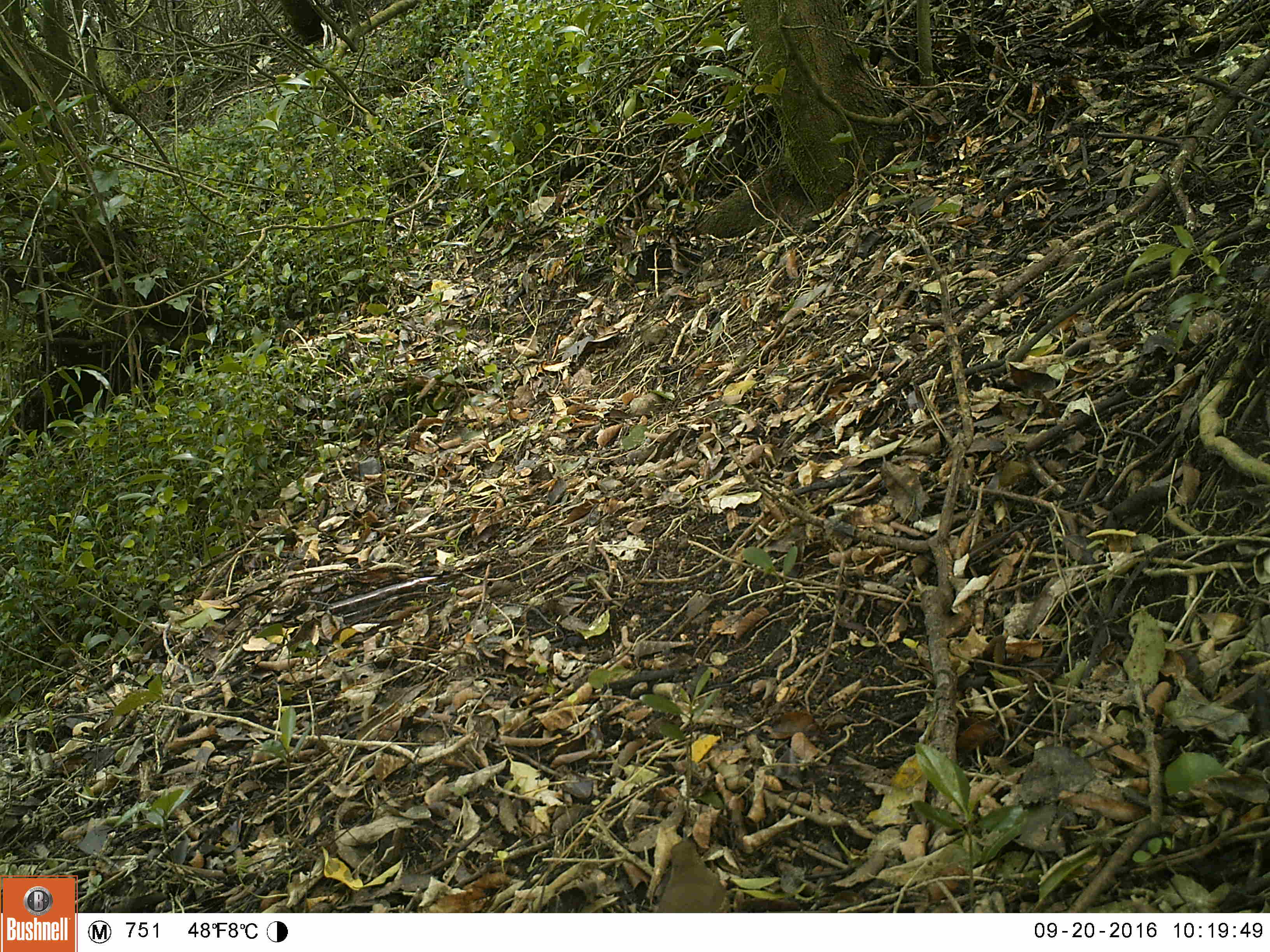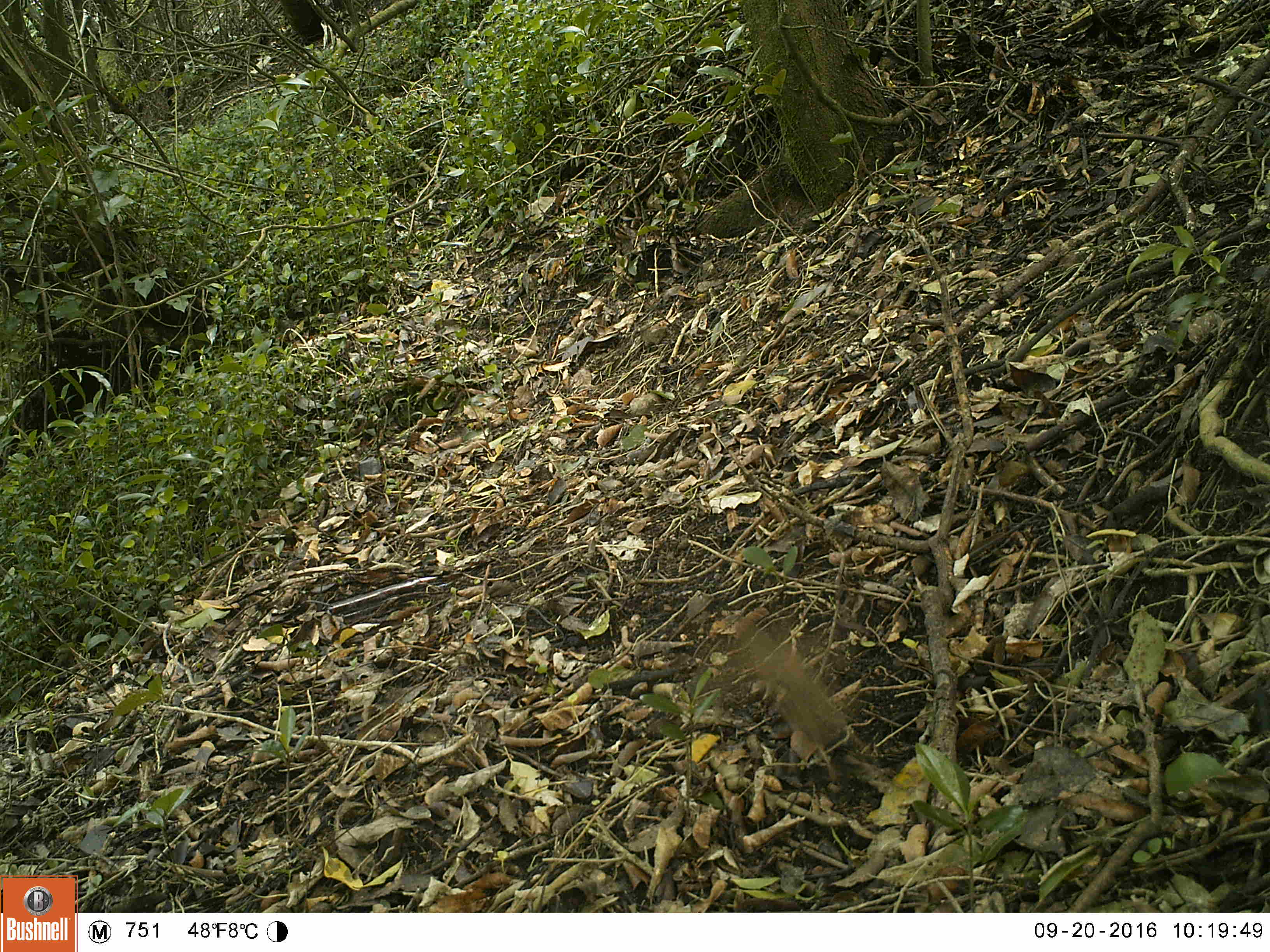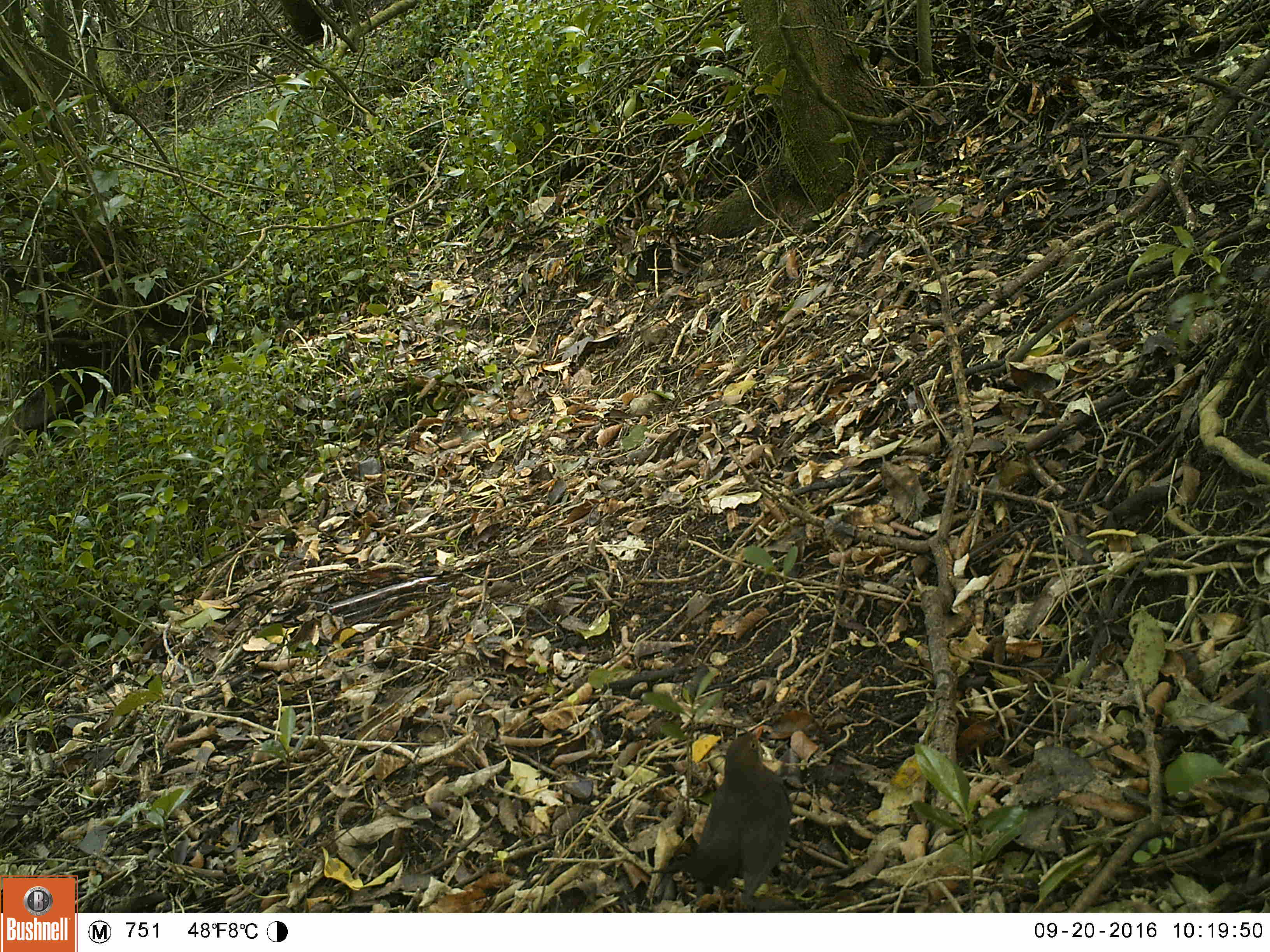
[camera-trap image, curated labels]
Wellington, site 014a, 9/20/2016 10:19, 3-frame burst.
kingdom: Animalia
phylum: Chordata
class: Aves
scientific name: Aves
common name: bird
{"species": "bird (Aves)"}